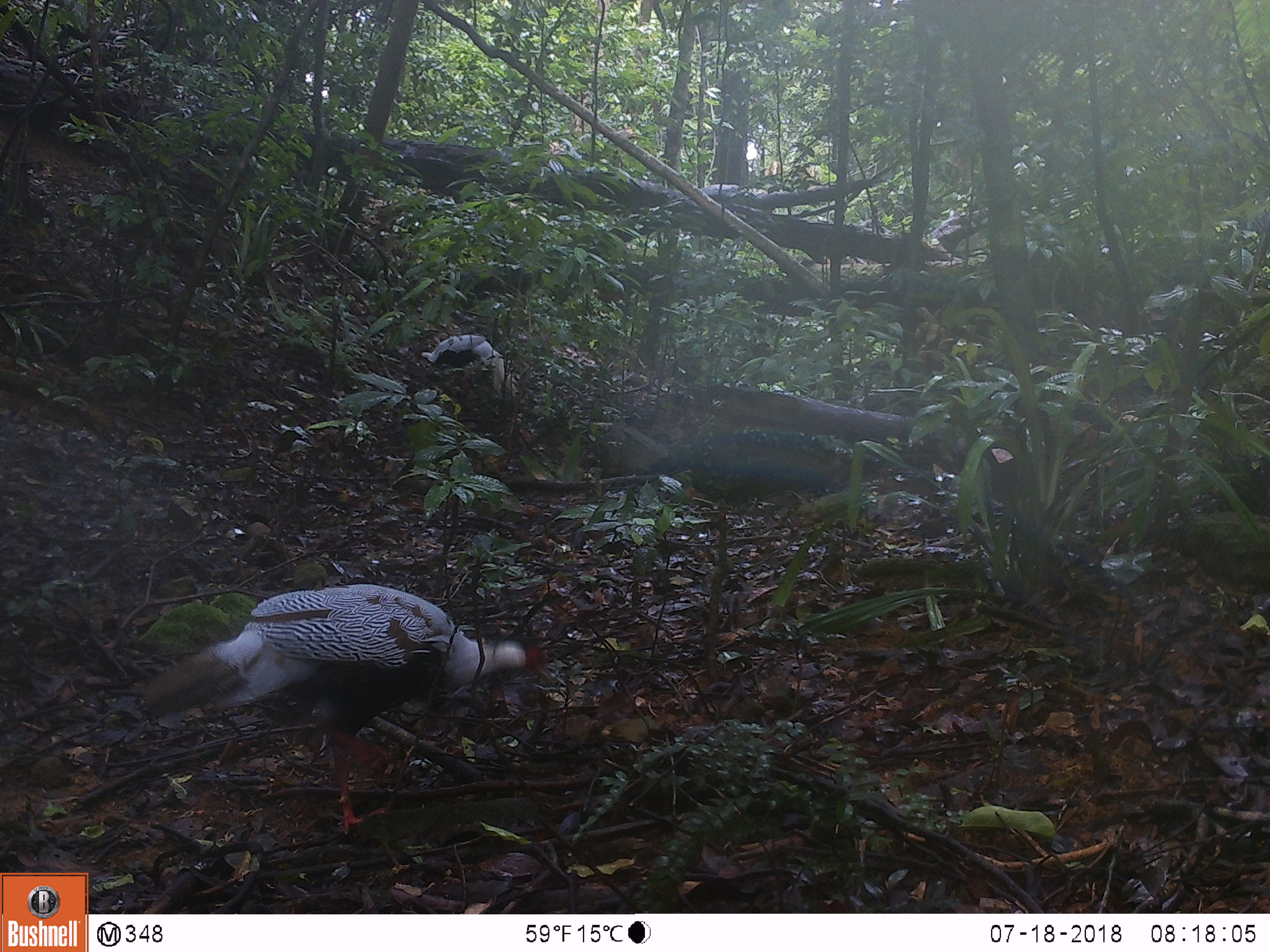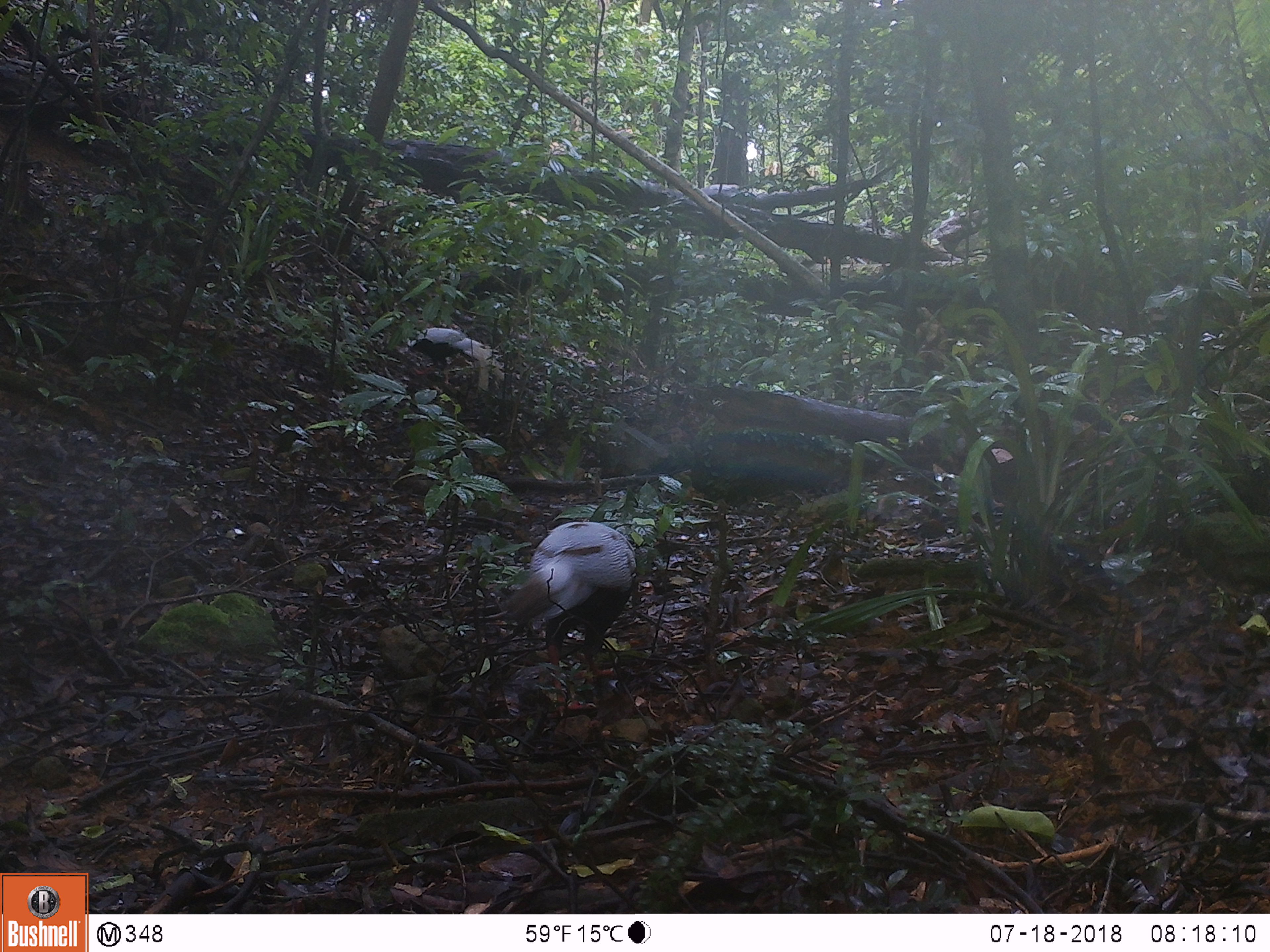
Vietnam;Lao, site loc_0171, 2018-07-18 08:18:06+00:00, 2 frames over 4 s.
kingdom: Animalia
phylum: Chordata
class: Aves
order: Galliformes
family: Phasianidae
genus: Lophura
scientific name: Lophura nycthemera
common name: silver pheasant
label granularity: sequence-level